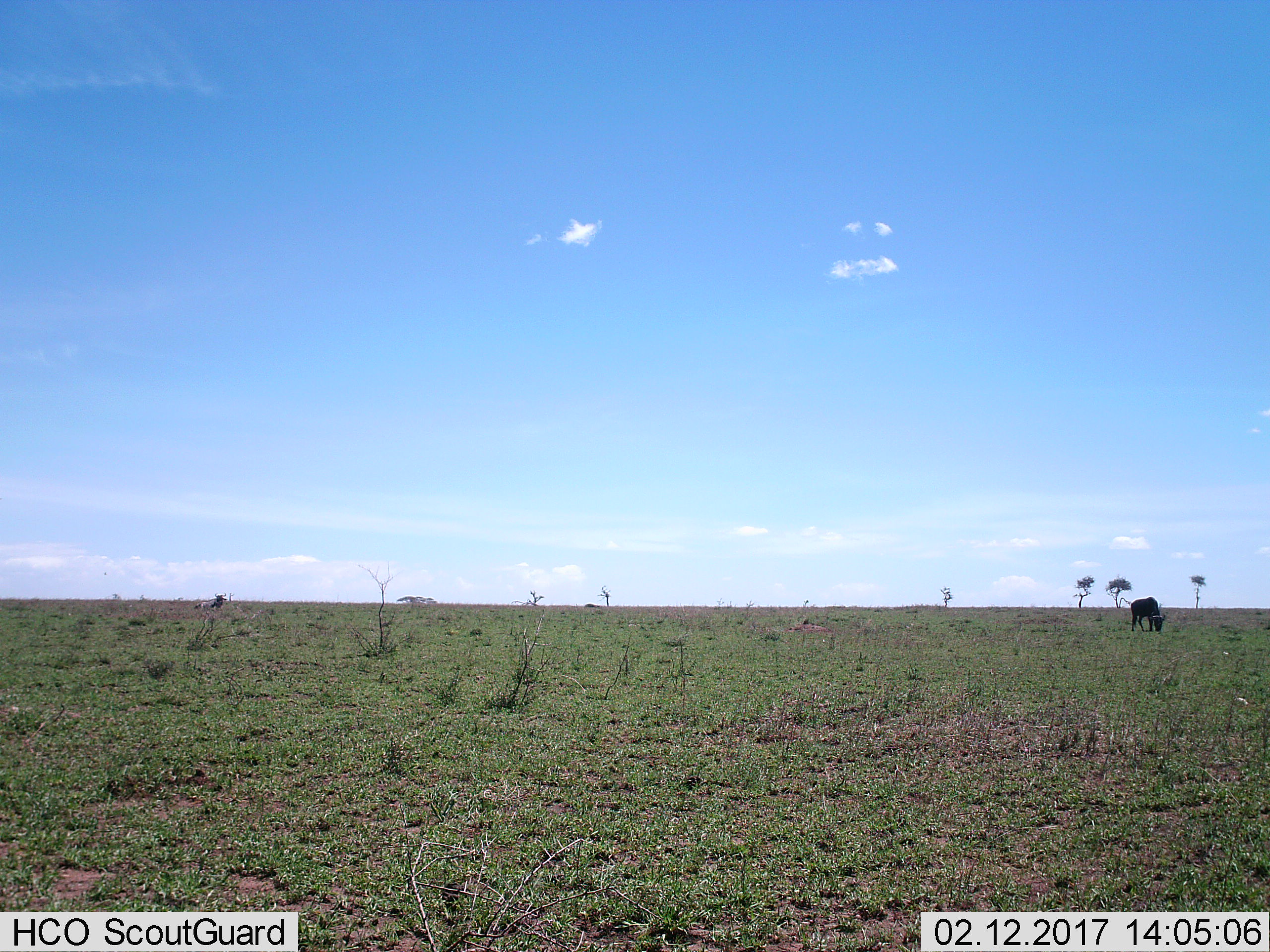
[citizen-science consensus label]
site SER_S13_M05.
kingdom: Animalia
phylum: Chordata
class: Mammalia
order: Artiodactyla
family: Bovidae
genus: Connochaetes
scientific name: Connochaetes taurinus taurinus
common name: blue wildebeest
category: wildebeestblue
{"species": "wildebeestblue (blue wildebeest) (Connochaetes taurinus taurinus)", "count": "1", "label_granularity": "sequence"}